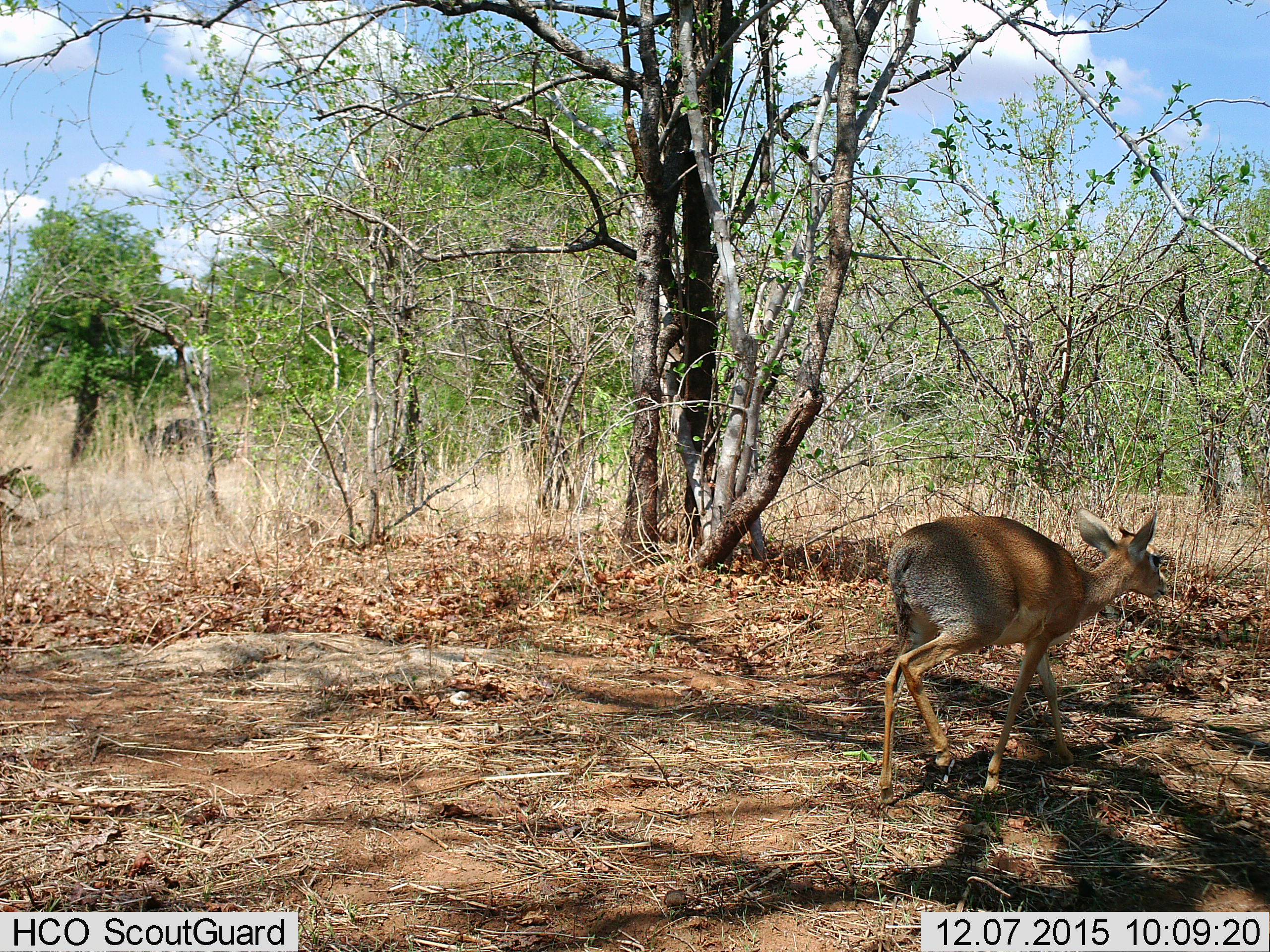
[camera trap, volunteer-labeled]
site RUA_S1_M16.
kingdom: Animalia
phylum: Chordata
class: Mammalia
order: Artiodactyla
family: Bovidae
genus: Madoqua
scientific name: Madoqua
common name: dik-dik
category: dikdik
Dikdik (dik-dik) (Madoqua), count 1. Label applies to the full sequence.